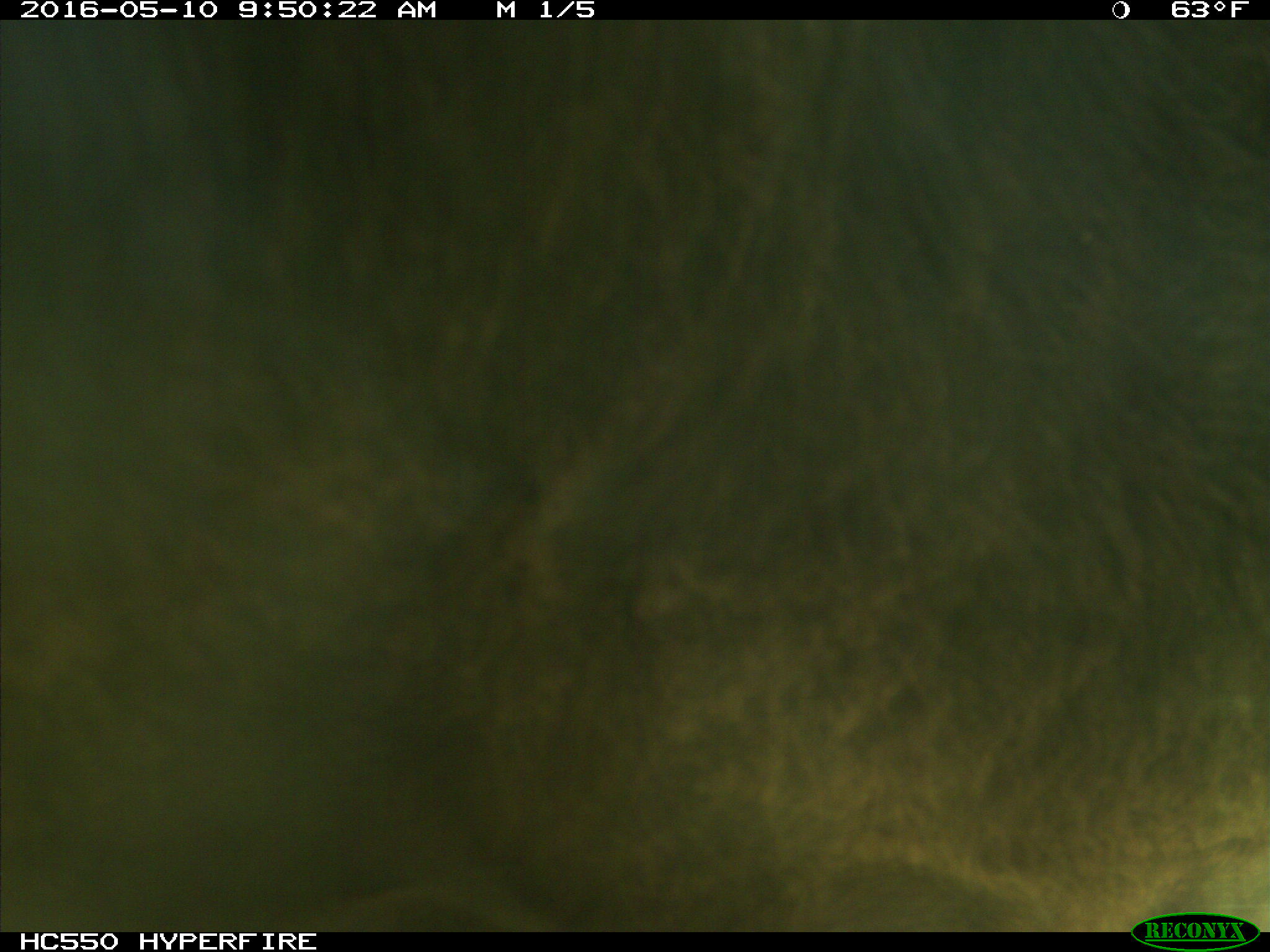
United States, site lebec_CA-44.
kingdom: Animalia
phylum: Chordata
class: Mammalia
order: Artiodactyla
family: Bovidae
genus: Bos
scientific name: Bos taurus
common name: domestic cow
Bos taurus (domestic cow).